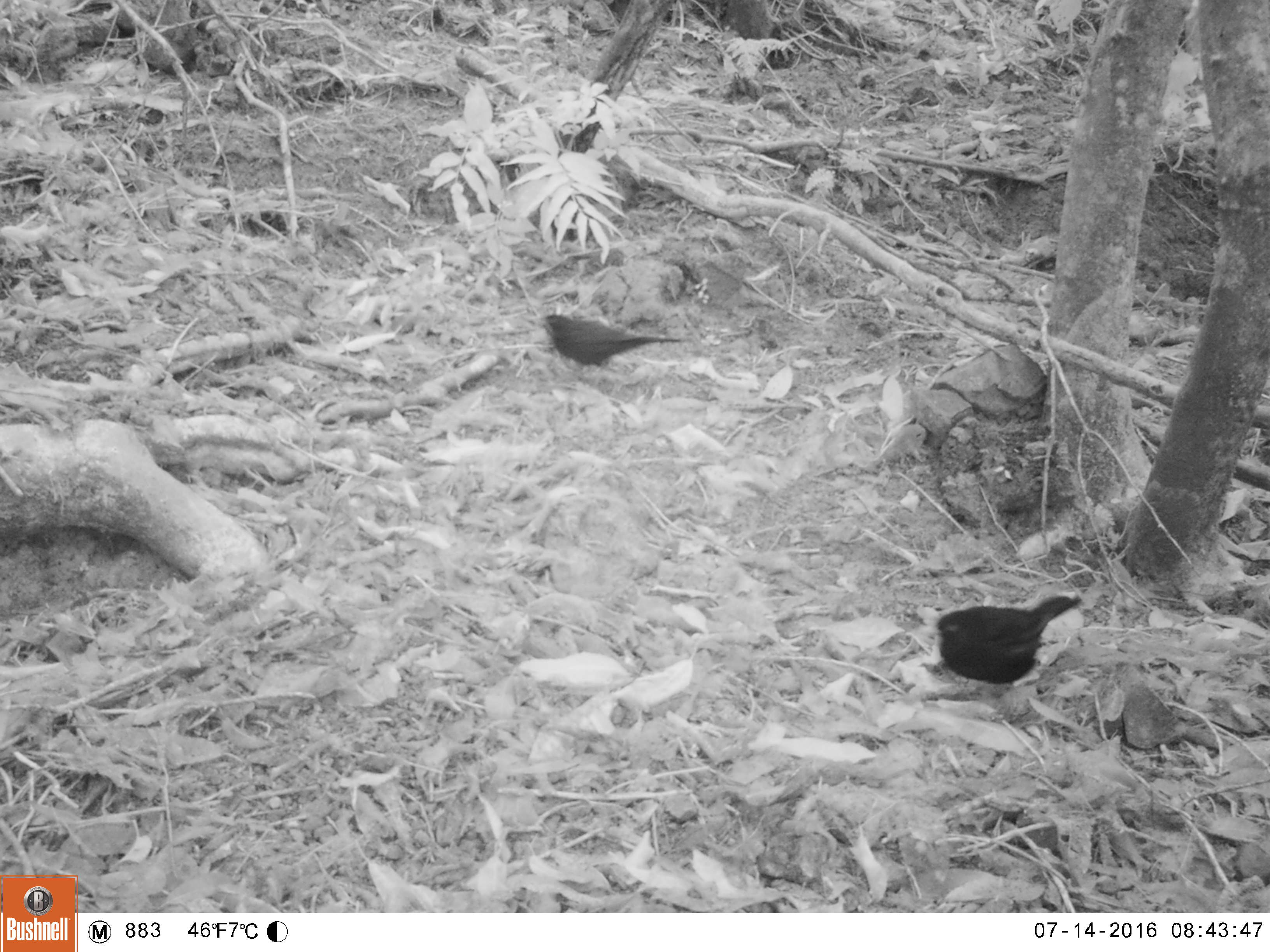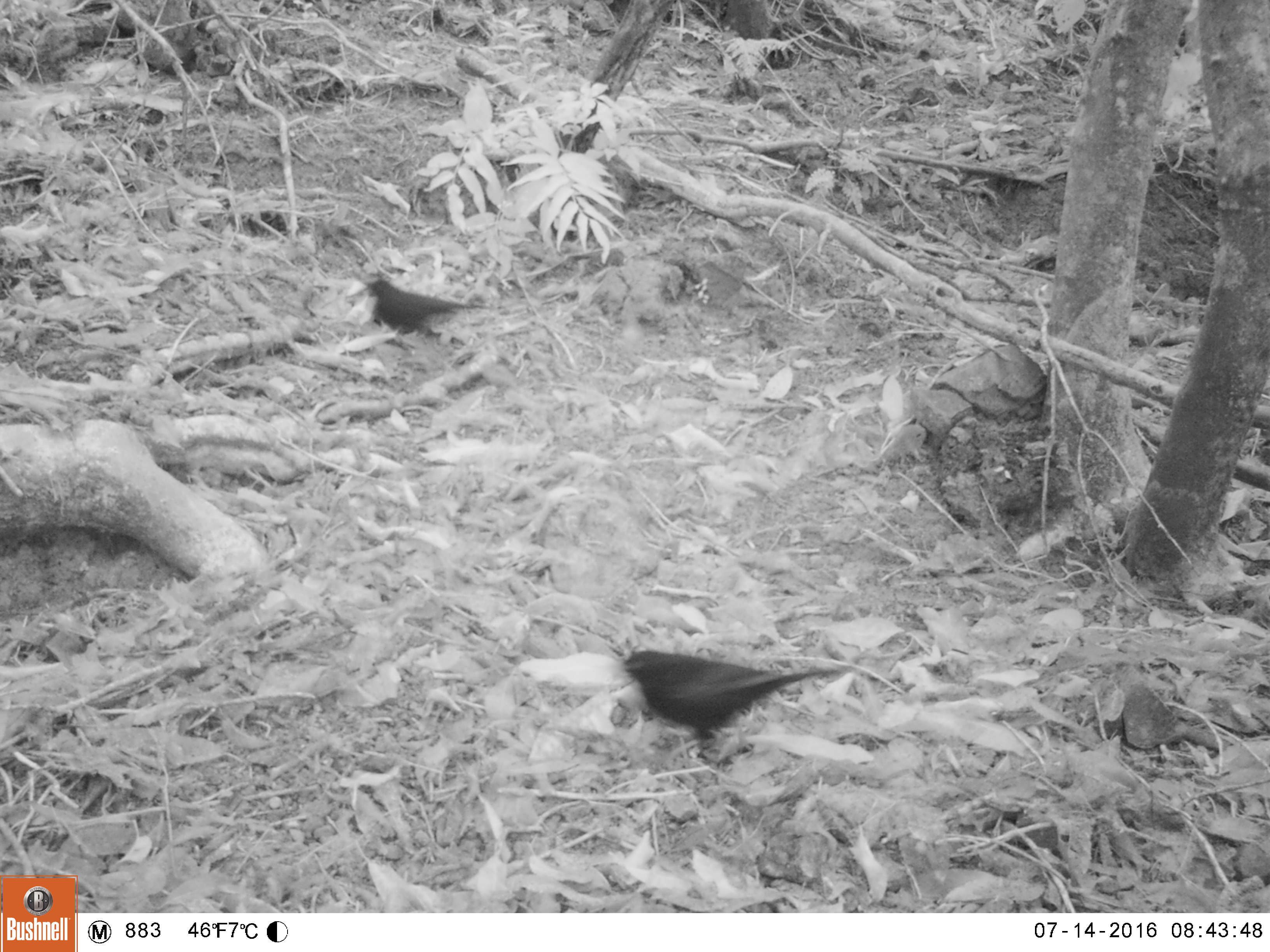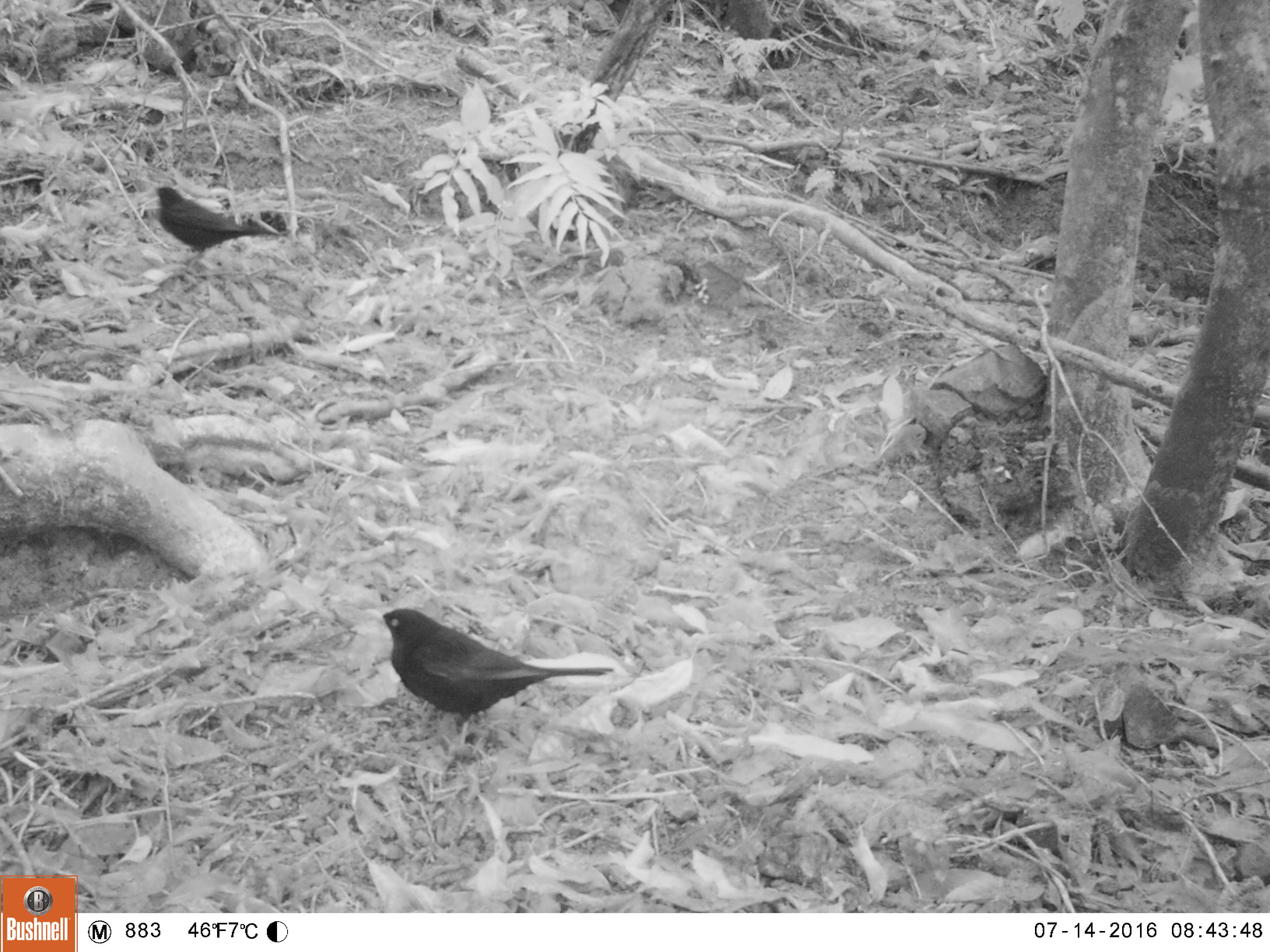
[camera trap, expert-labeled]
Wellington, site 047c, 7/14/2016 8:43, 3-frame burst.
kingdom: Animalia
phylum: Chordata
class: Aves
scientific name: Aves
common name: bird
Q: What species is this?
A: Bird (Aves).